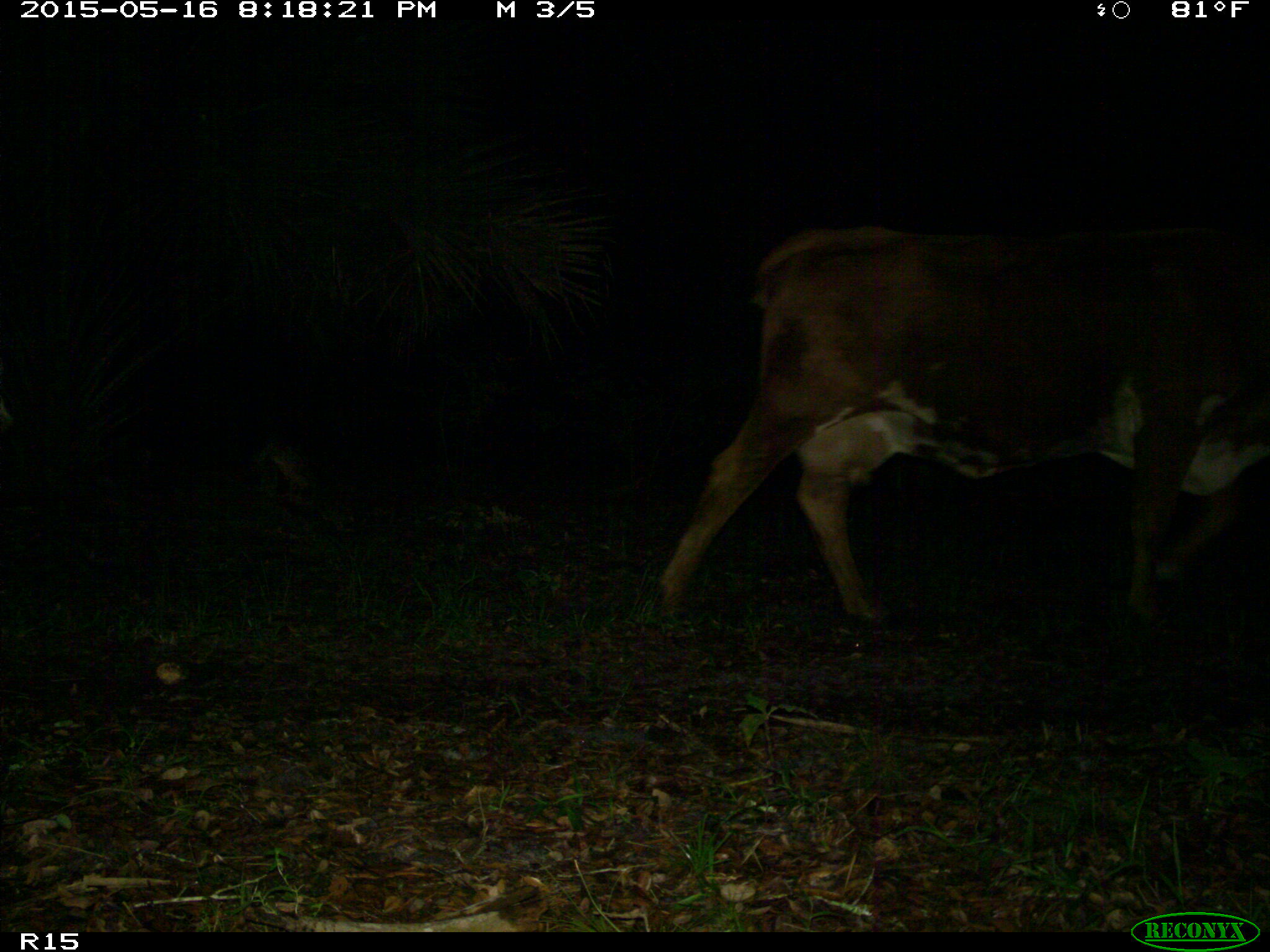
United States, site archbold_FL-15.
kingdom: Animalia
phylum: Chordata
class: Mammalia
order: Artiodactyla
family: Bovidae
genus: Bos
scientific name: Bos taurus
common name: domestic cow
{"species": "Bos taurus (domestic cow)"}